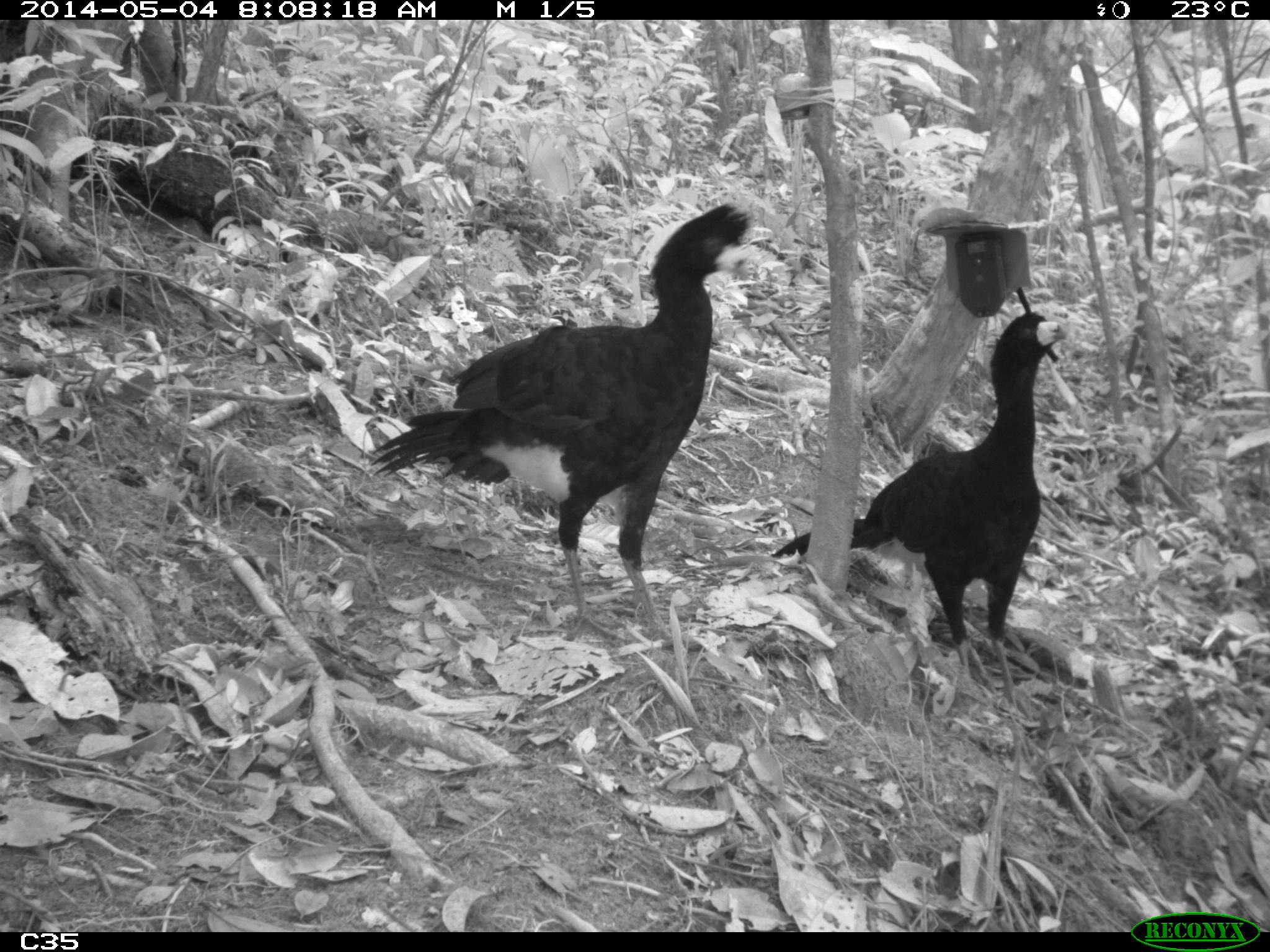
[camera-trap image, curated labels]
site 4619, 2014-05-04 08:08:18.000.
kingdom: Animalia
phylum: Chordata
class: Aves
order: Galliformes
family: Cracidae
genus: Crax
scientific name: Crax alector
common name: black curassow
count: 2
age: adult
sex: female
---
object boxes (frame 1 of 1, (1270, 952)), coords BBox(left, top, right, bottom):
crax alector: BBox(371, 202, 776, 636); BBox(771, 311, 1063, 698)